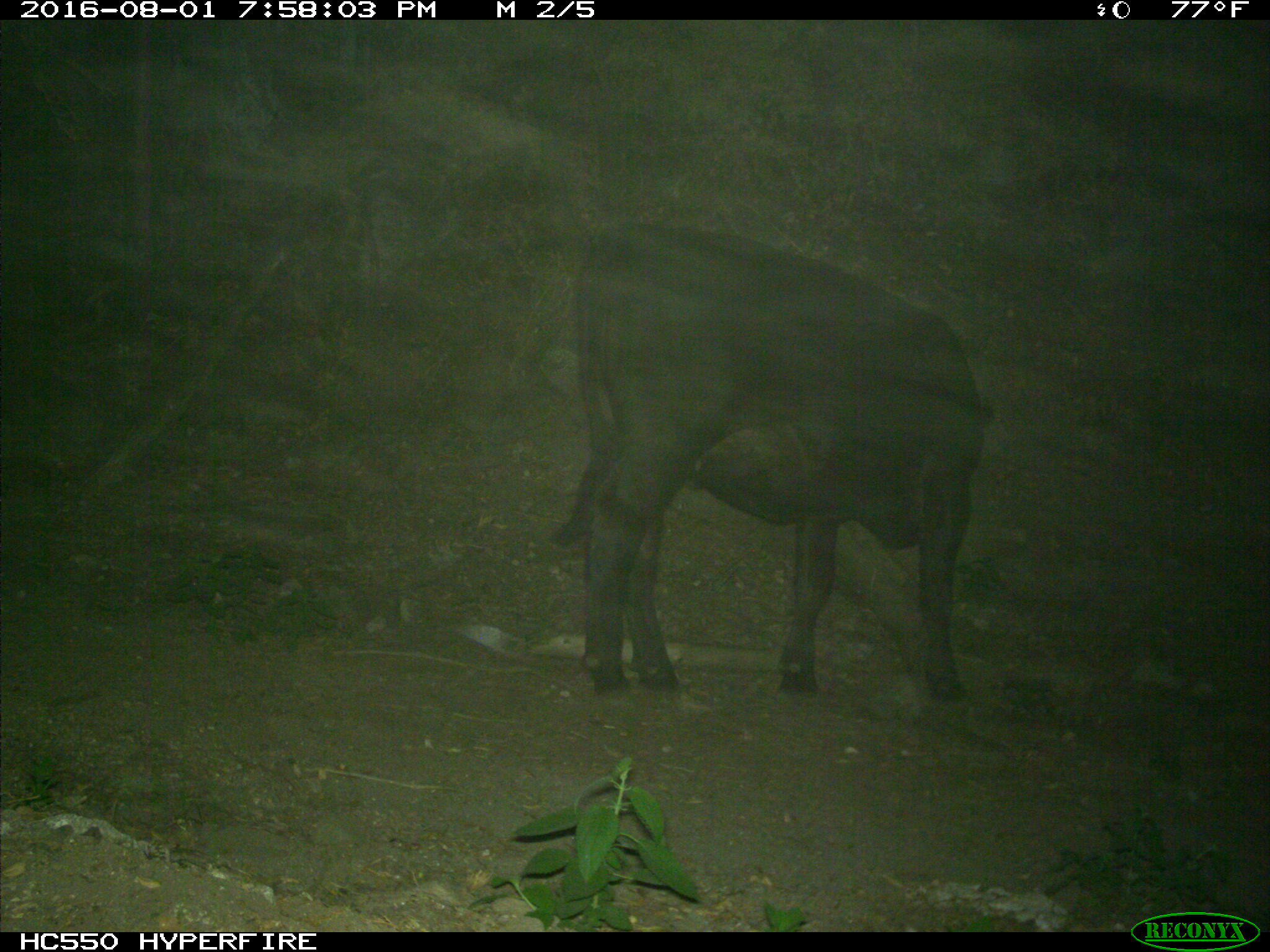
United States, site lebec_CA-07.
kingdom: Animalia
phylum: Chordata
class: Mammalia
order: Artiodactyla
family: Bovidae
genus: Bos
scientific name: Bos taurus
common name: domestic cow